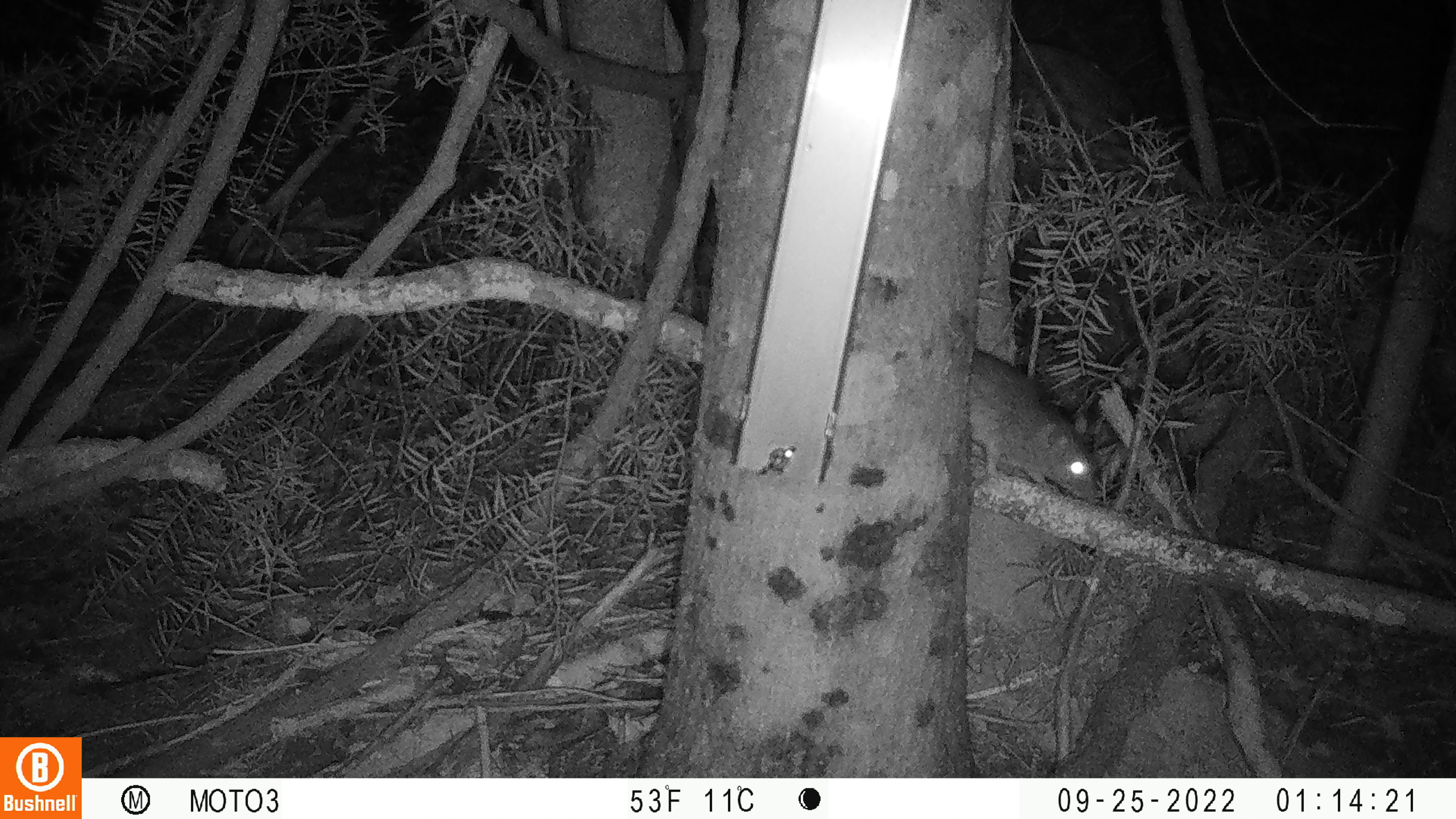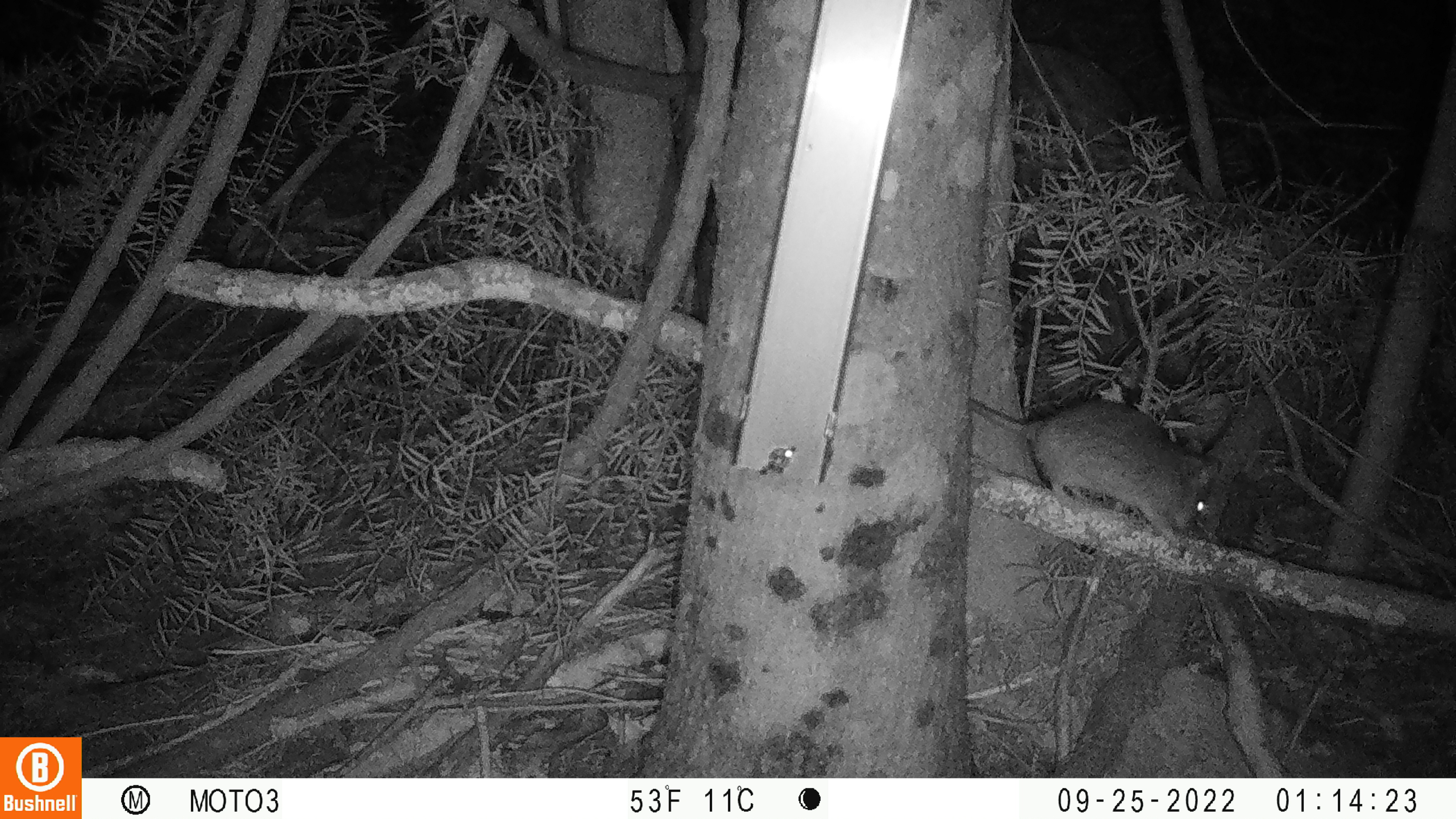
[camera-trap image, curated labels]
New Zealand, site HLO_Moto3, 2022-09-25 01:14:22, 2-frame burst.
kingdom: Animalia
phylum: Chordata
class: Mammalia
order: Rodentia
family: Muridae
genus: Rattus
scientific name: Rattus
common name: rat